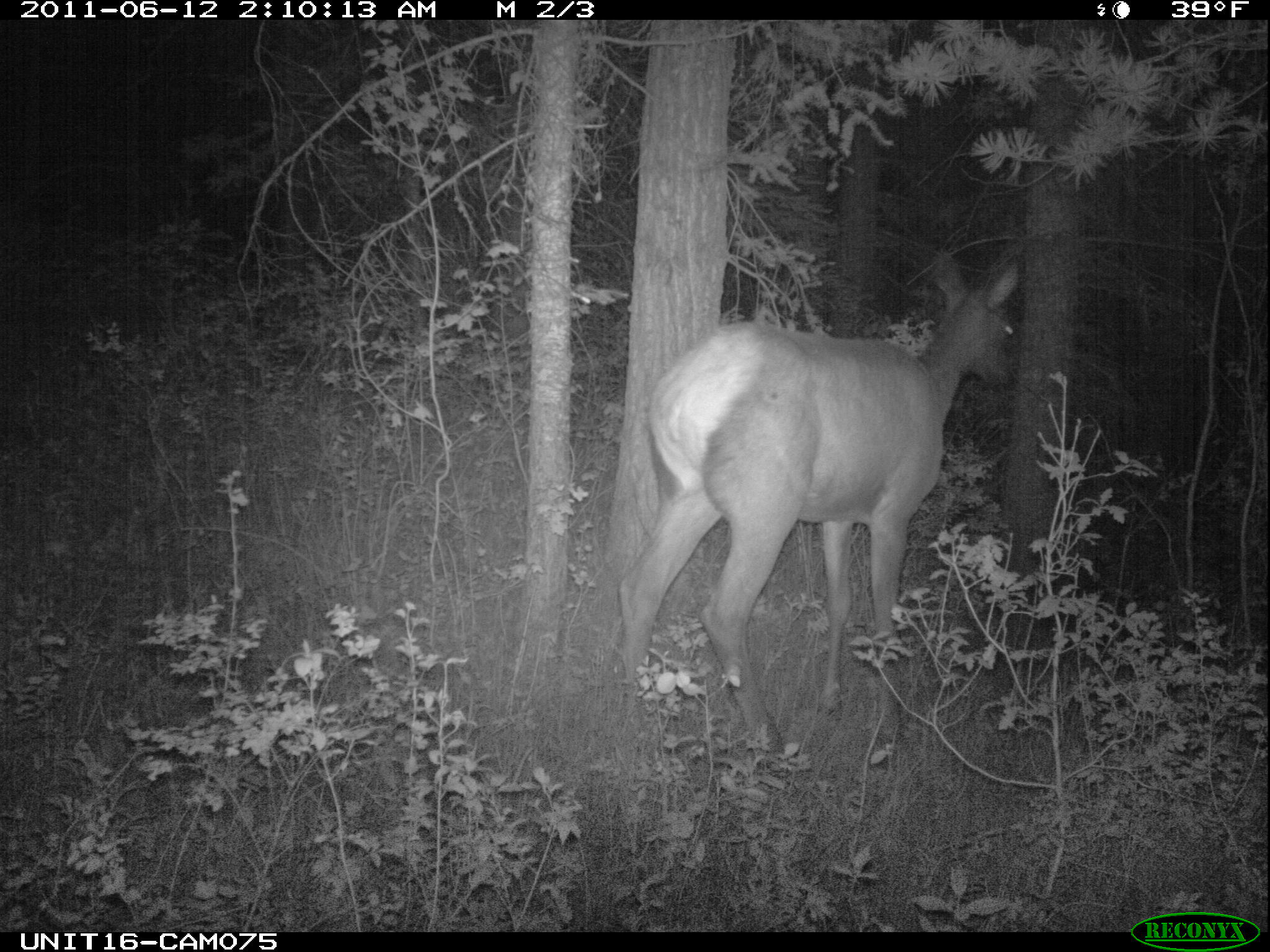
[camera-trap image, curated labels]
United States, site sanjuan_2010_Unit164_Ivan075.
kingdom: Animalia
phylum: Chordata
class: Mammalia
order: Artiodactyla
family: Cervidae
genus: Cervus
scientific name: Cervus elaphus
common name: red deer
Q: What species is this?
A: Cervus elaphus (red deer).